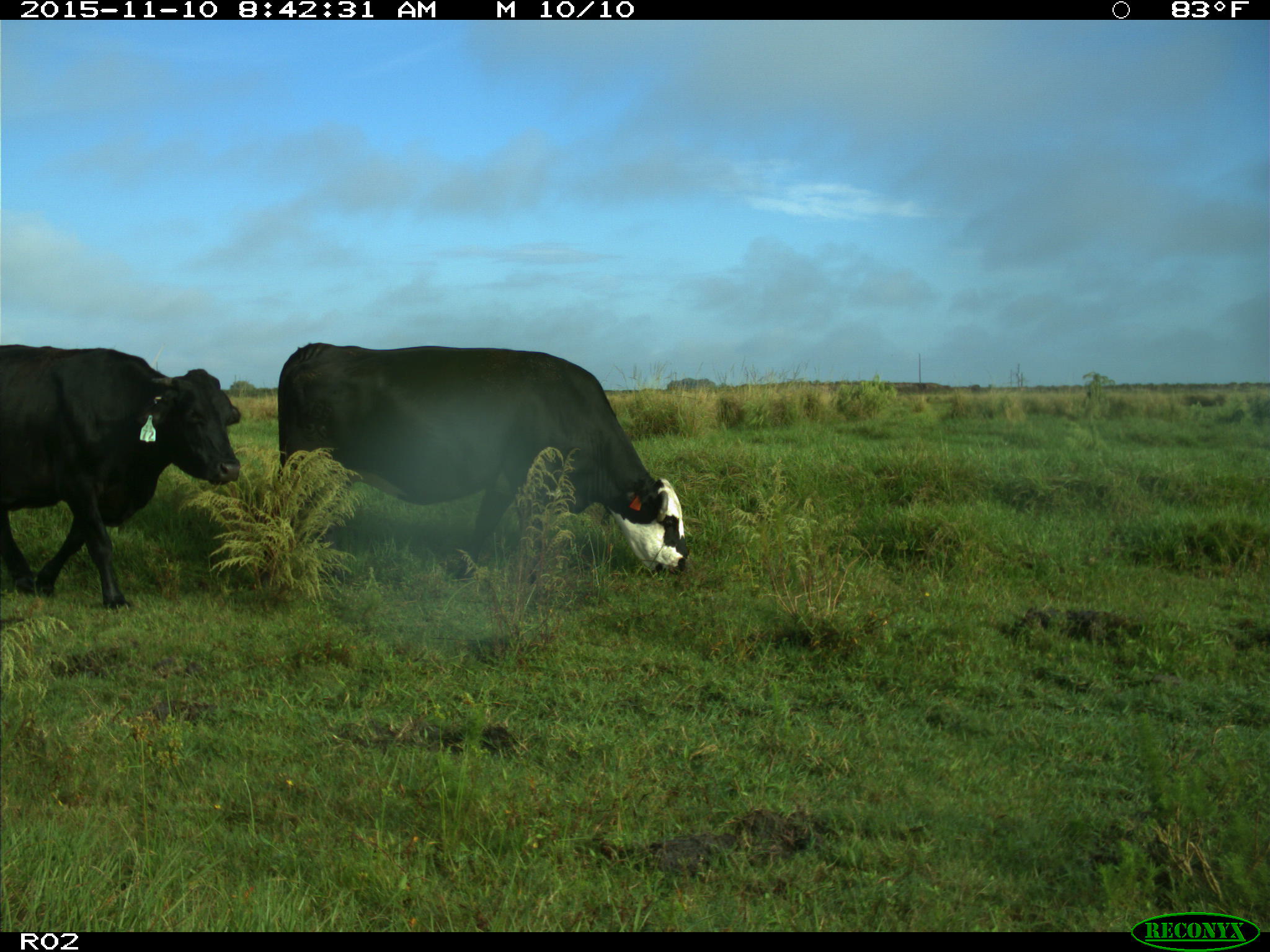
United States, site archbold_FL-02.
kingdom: Animalia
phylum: Chordata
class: Mammalia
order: Artiodactyla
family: Bovidae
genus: Bos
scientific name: Bos taurus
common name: domestic cow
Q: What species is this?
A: Bos taurus (domestic cow).